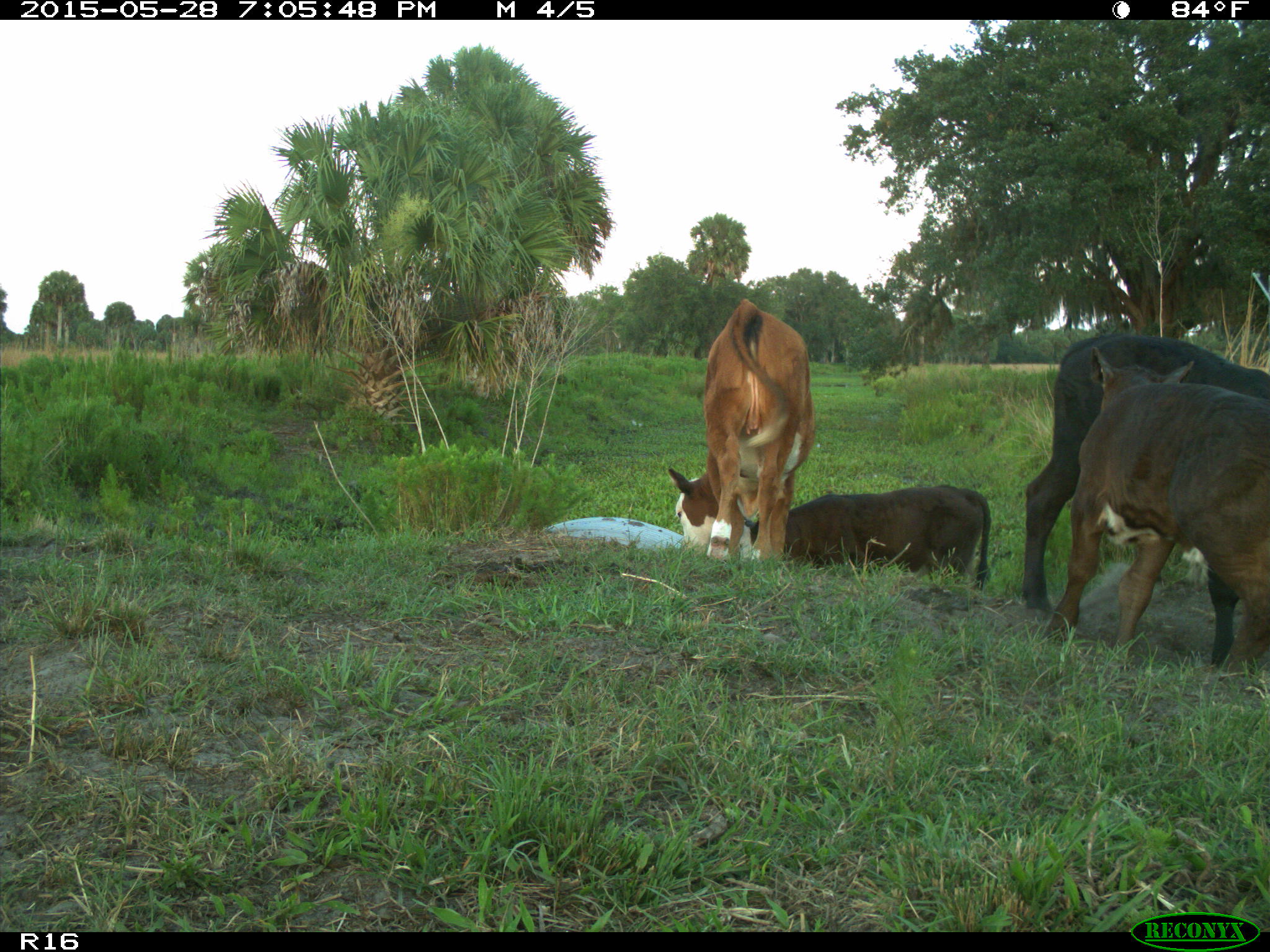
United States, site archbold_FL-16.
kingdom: Animalia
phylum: Chordata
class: Mammalia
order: Artiodactyla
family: Bovidae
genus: Bos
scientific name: Bos taurus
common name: domestic cow